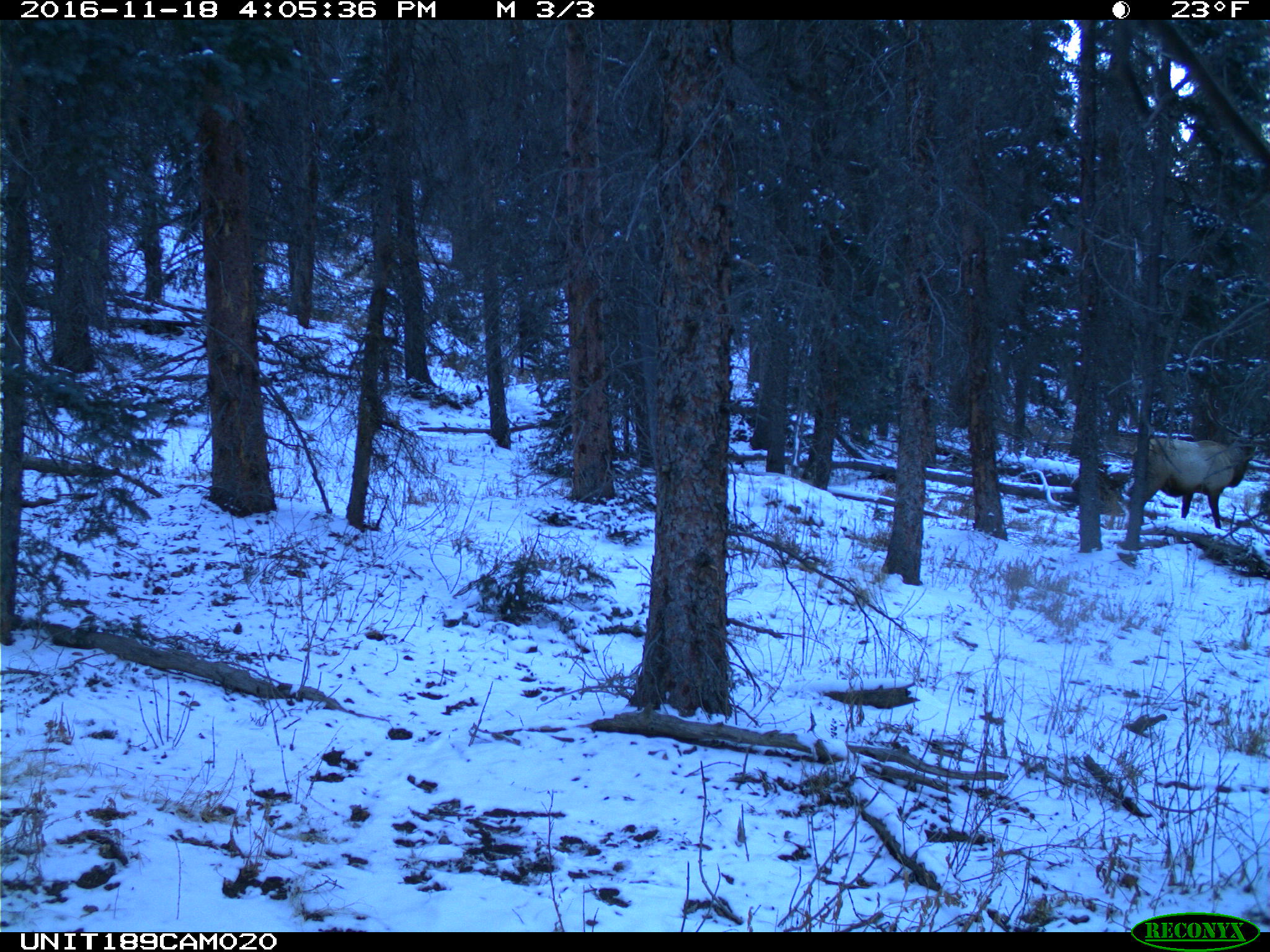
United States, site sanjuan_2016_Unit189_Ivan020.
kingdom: Animalia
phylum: Chordata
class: Mammalia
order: Artiodactyla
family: Cervidae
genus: Cervus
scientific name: Cervus elaphus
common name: red deer